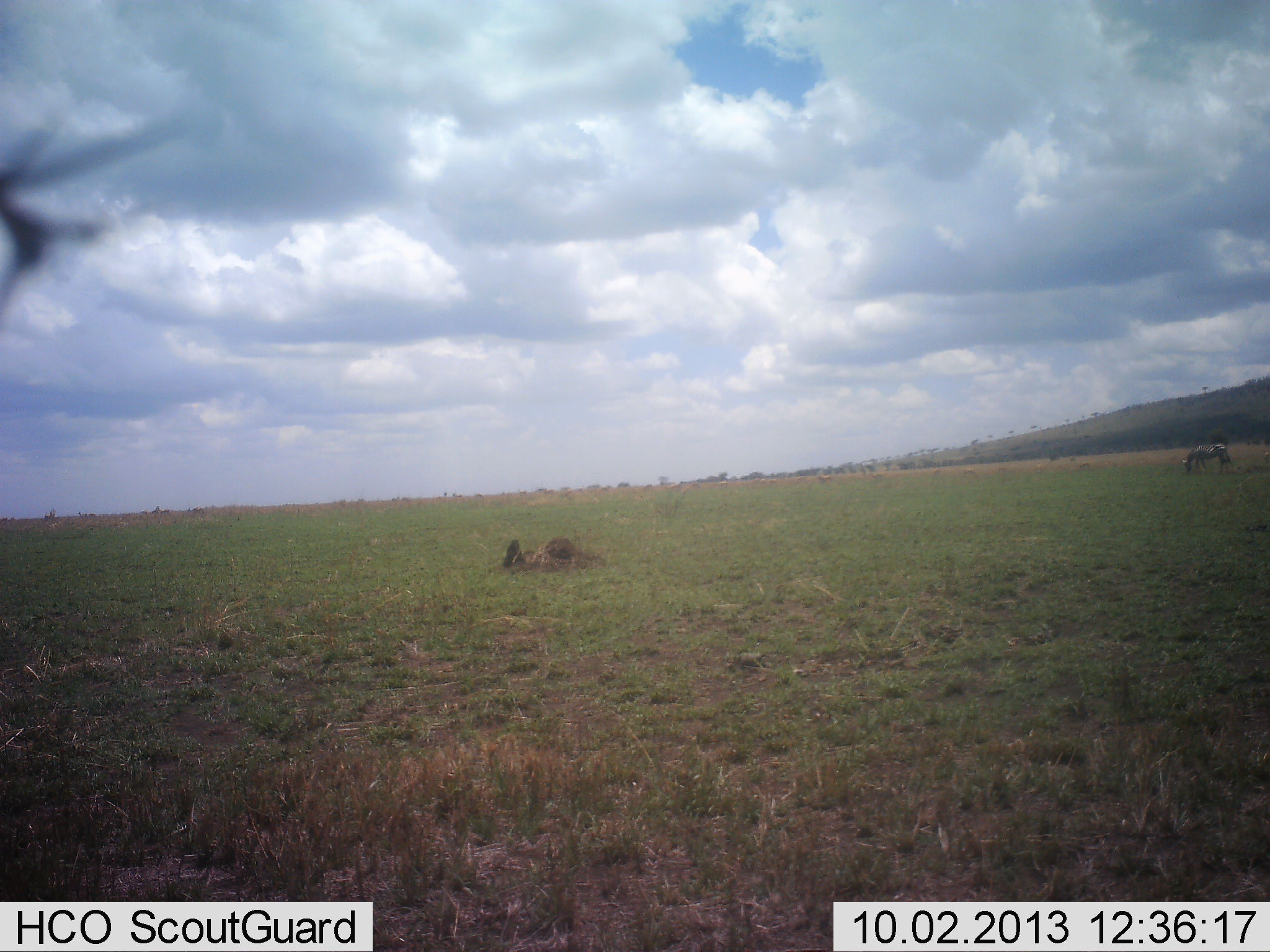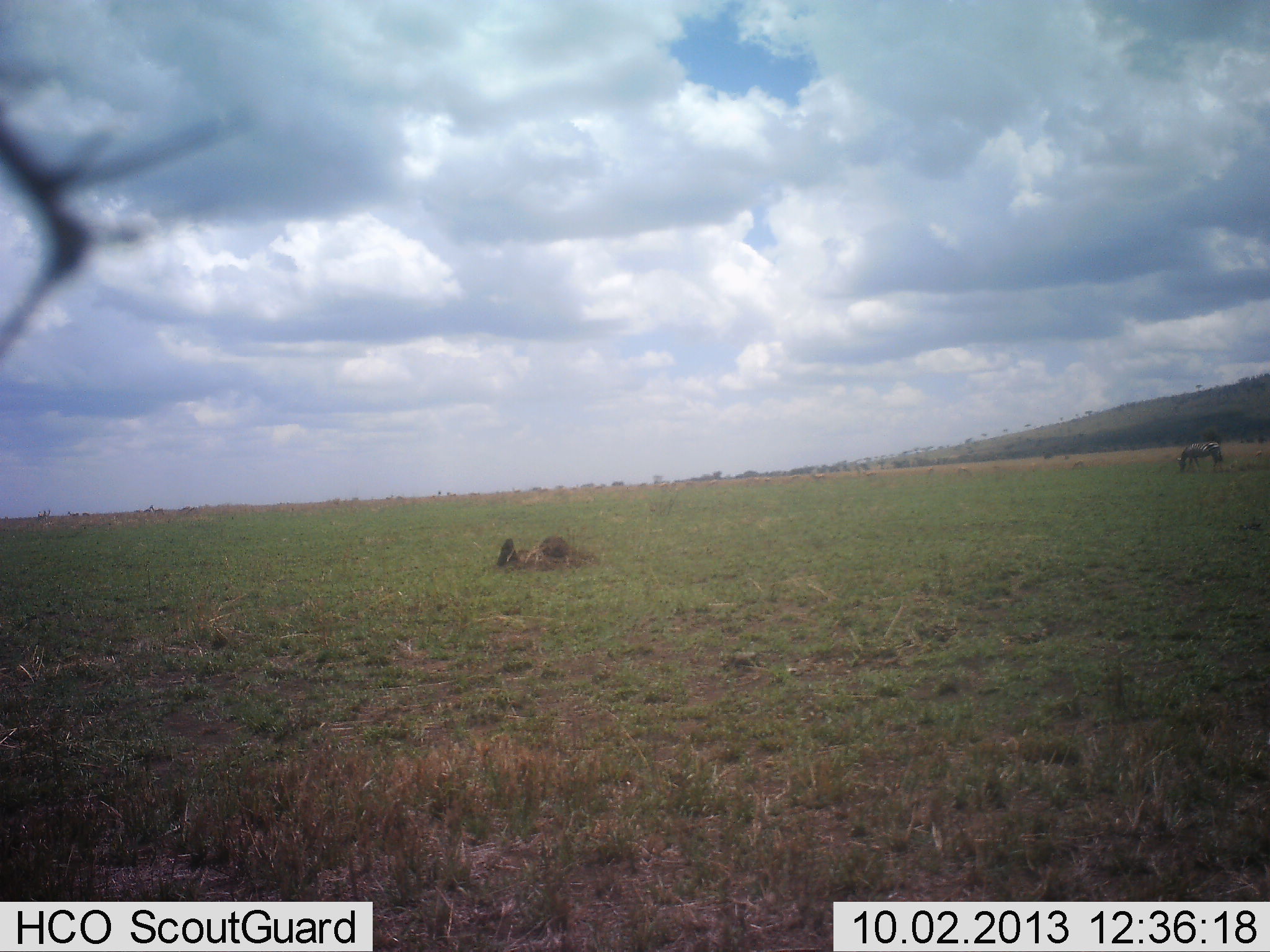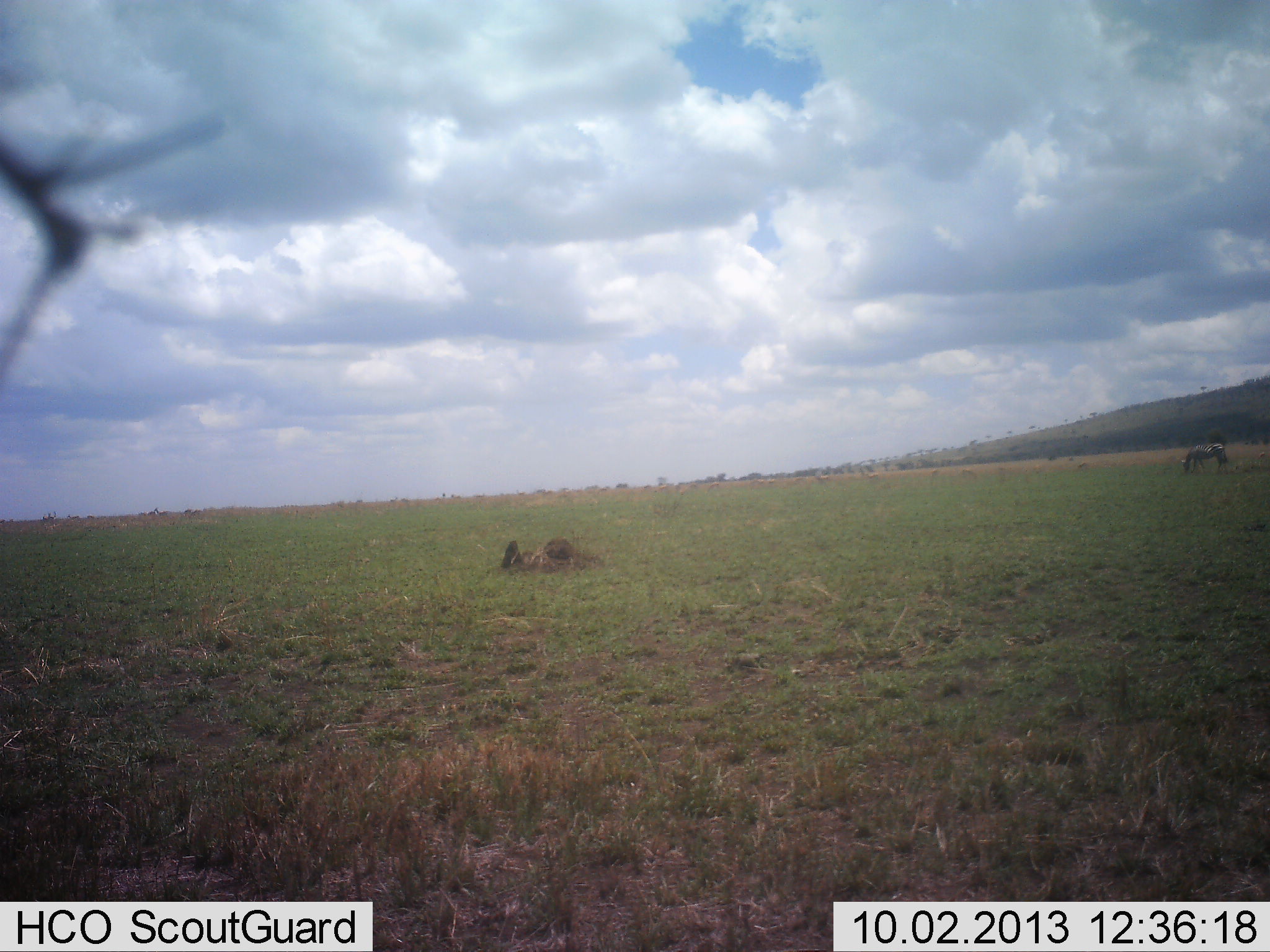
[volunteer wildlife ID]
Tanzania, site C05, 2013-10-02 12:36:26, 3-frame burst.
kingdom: Animalia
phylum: Chordata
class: Mammalia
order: Perissodactyla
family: Equidae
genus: Equus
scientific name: Equus quagga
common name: plains zebra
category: zebra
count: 1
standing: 22%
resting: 0%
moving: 0%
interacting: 0%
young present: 0%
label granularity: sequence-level